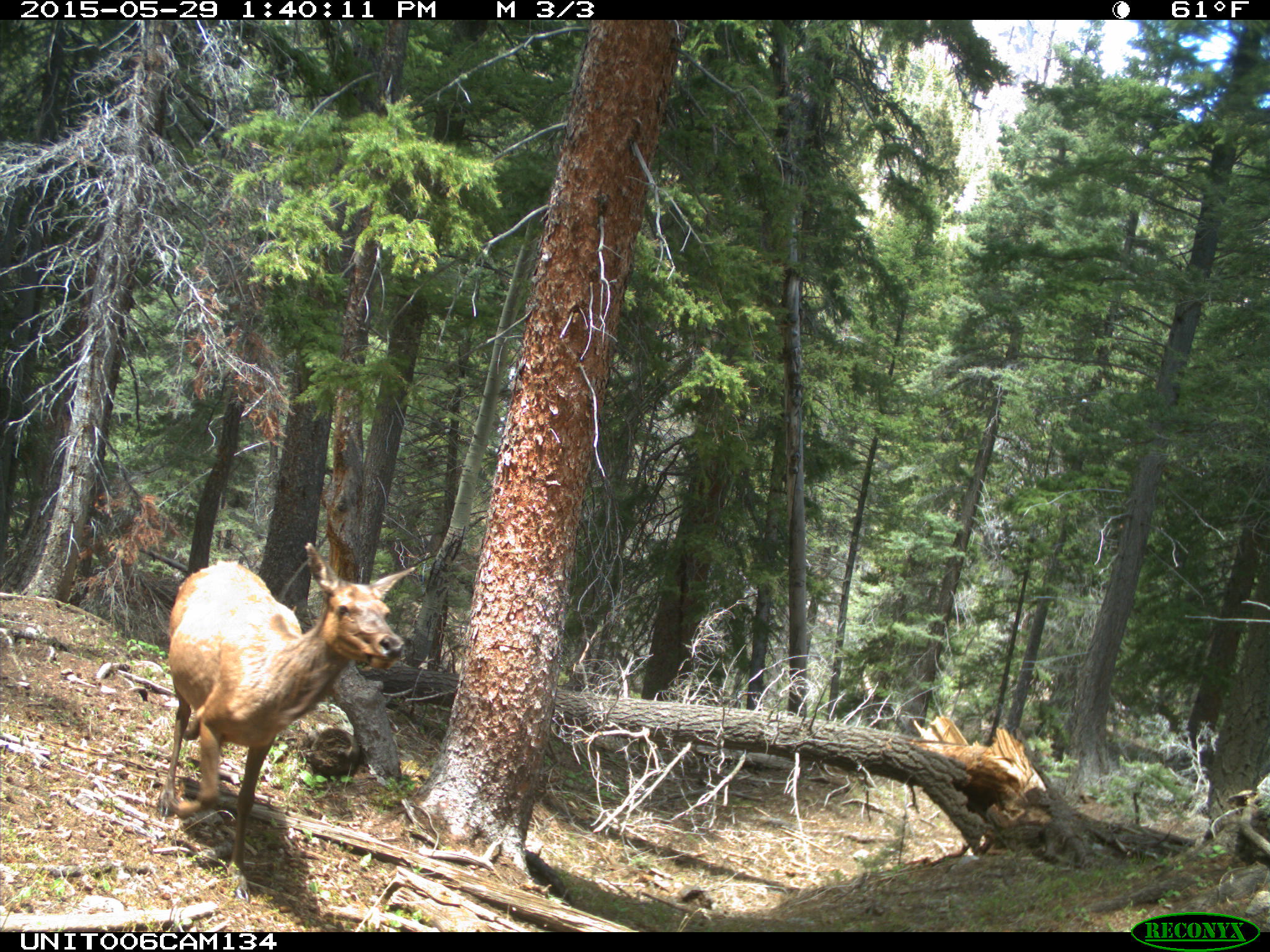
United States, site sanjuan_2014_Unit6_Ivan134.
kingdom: Animalia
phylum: Chordata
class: Mammalia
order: Artiodactyla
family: Cervidae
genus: Cervus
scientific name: Cervus elaphus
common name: red deer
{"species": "Cervus elaphus (red deer)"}